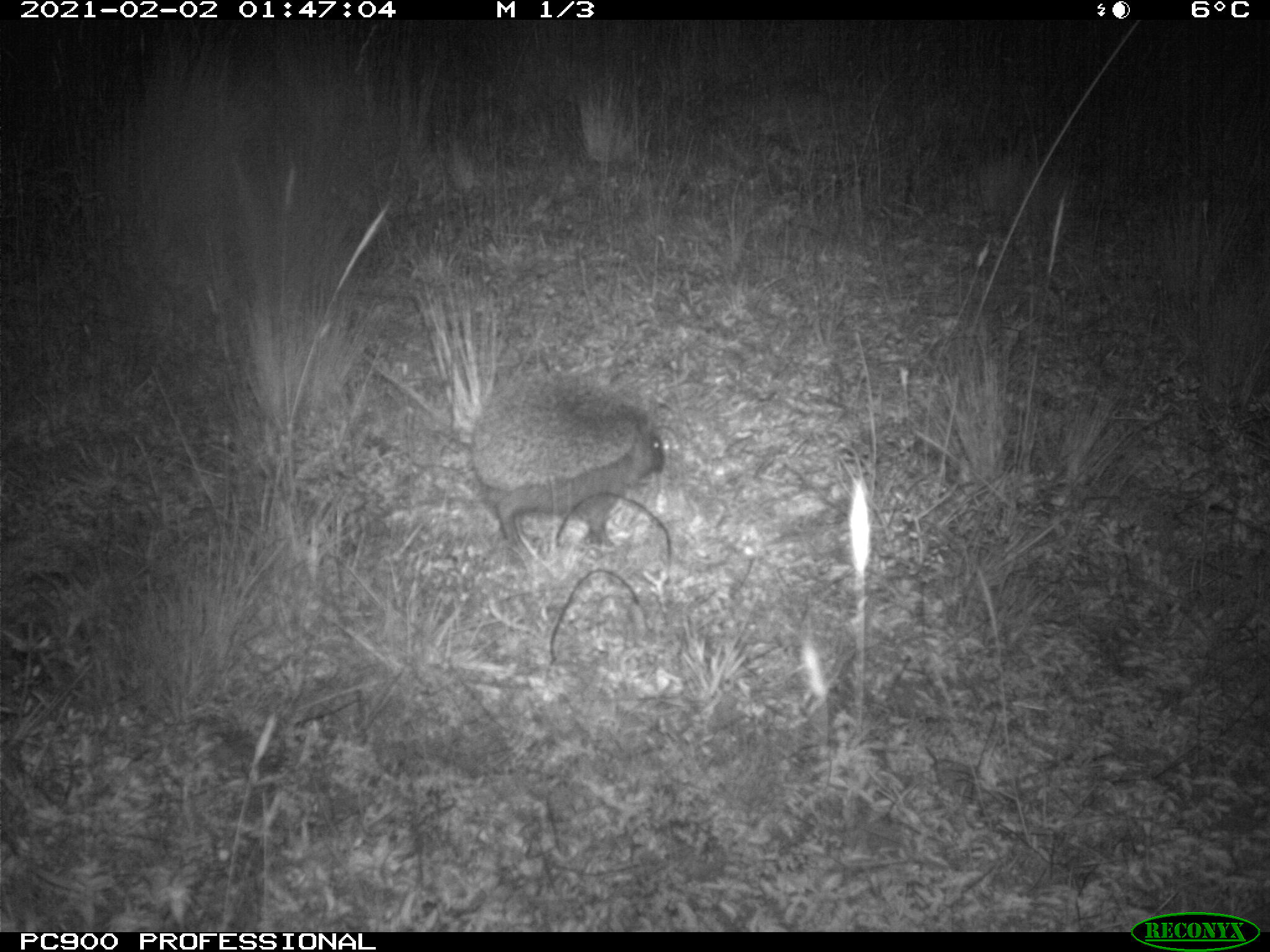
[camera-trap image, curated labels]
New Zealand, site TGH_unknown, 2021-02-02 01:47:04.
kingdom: Animalia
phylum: Chordata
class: Mammalia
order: Eulipotyphla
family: Erinaceidae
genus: Erinaceus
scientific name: Erinaceus europaeus europaeus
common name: european hedgehog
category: hedgehog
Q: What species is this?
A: Hedgehog (european hedgehog) (Erinaceus europaeus europaeus).